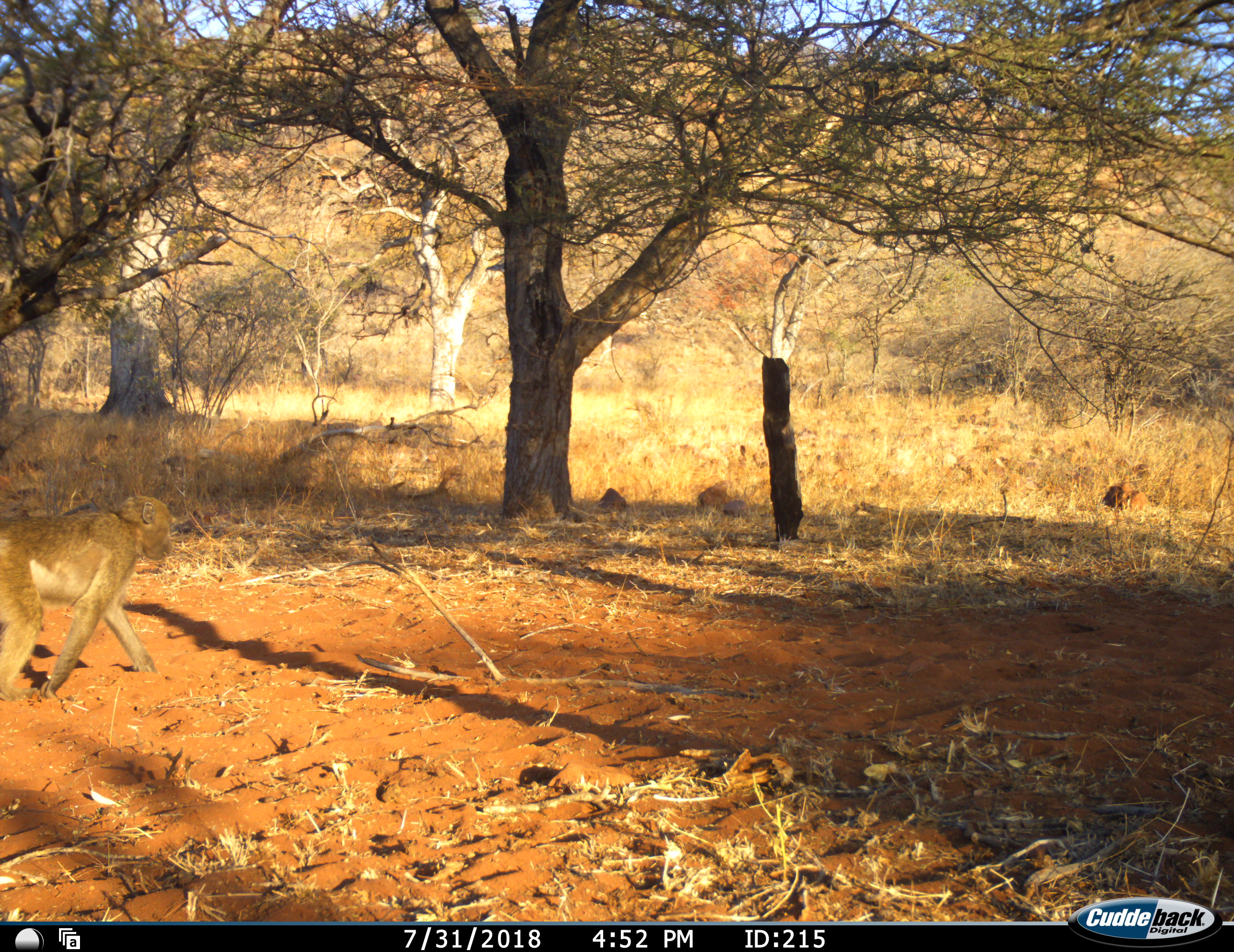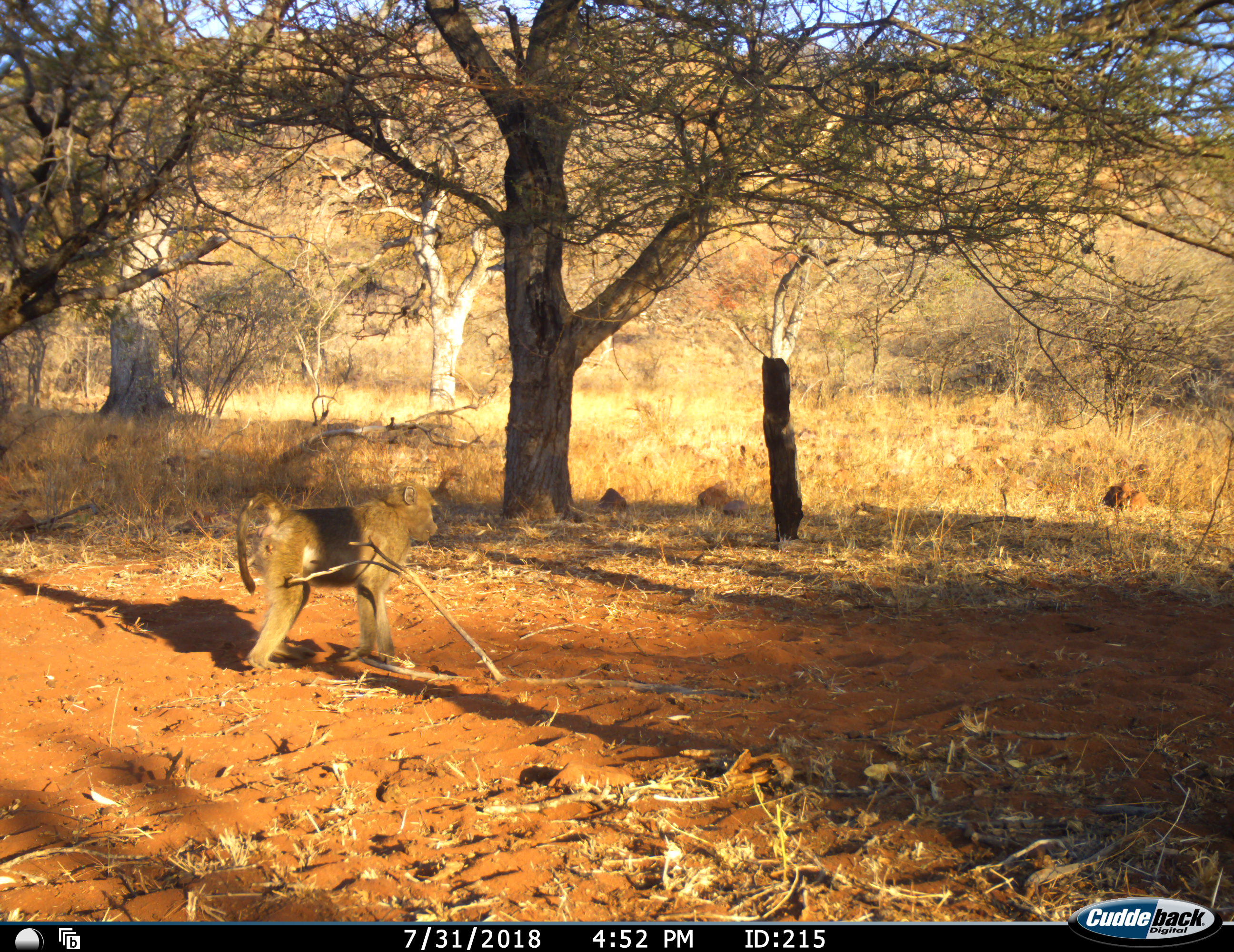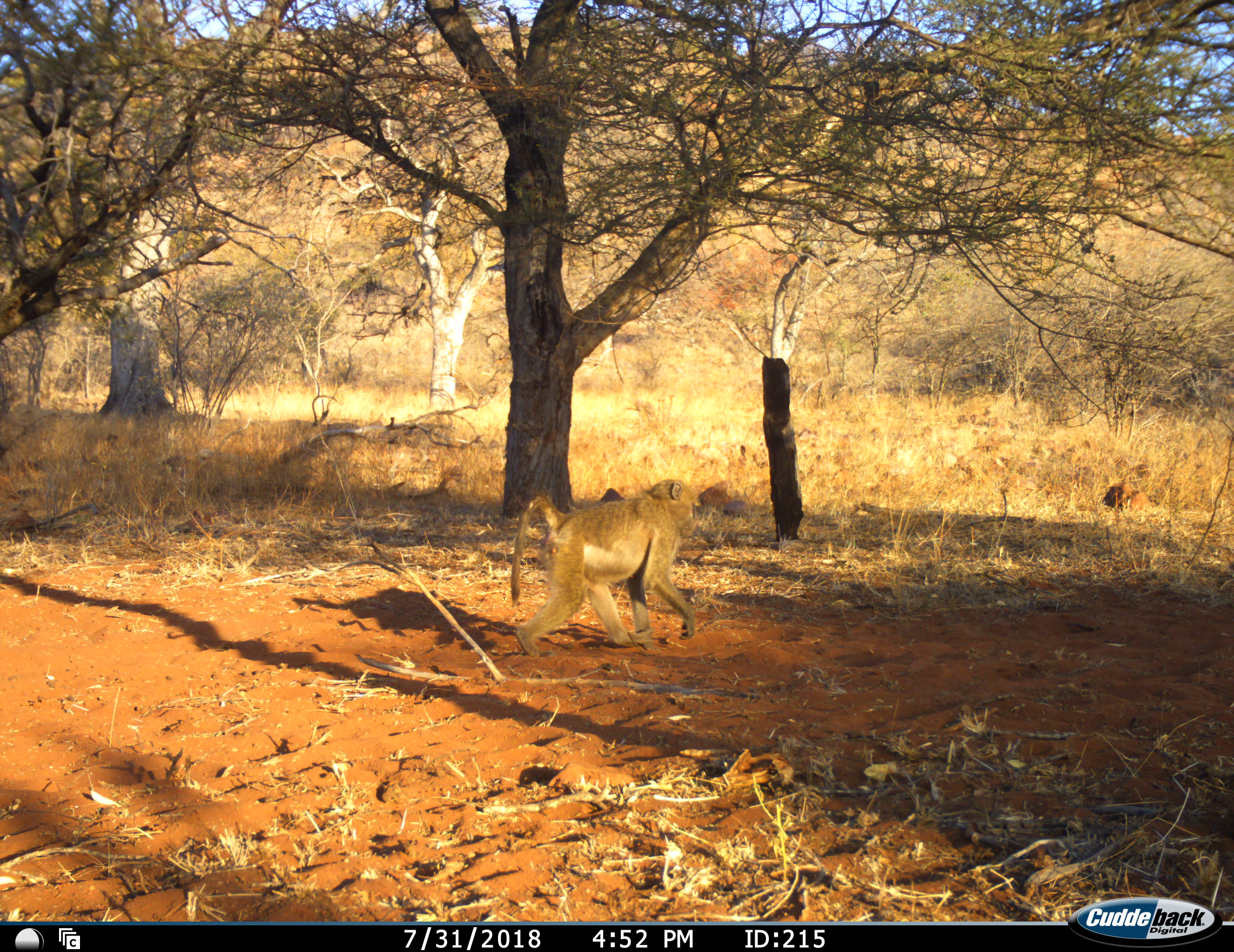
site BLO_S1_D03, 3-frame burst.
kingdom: Animalia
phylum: Chordata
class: Mammalia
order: Primates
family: Cercopithecidae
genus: Papio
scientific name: Papio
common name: baboon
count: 1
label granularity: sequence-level